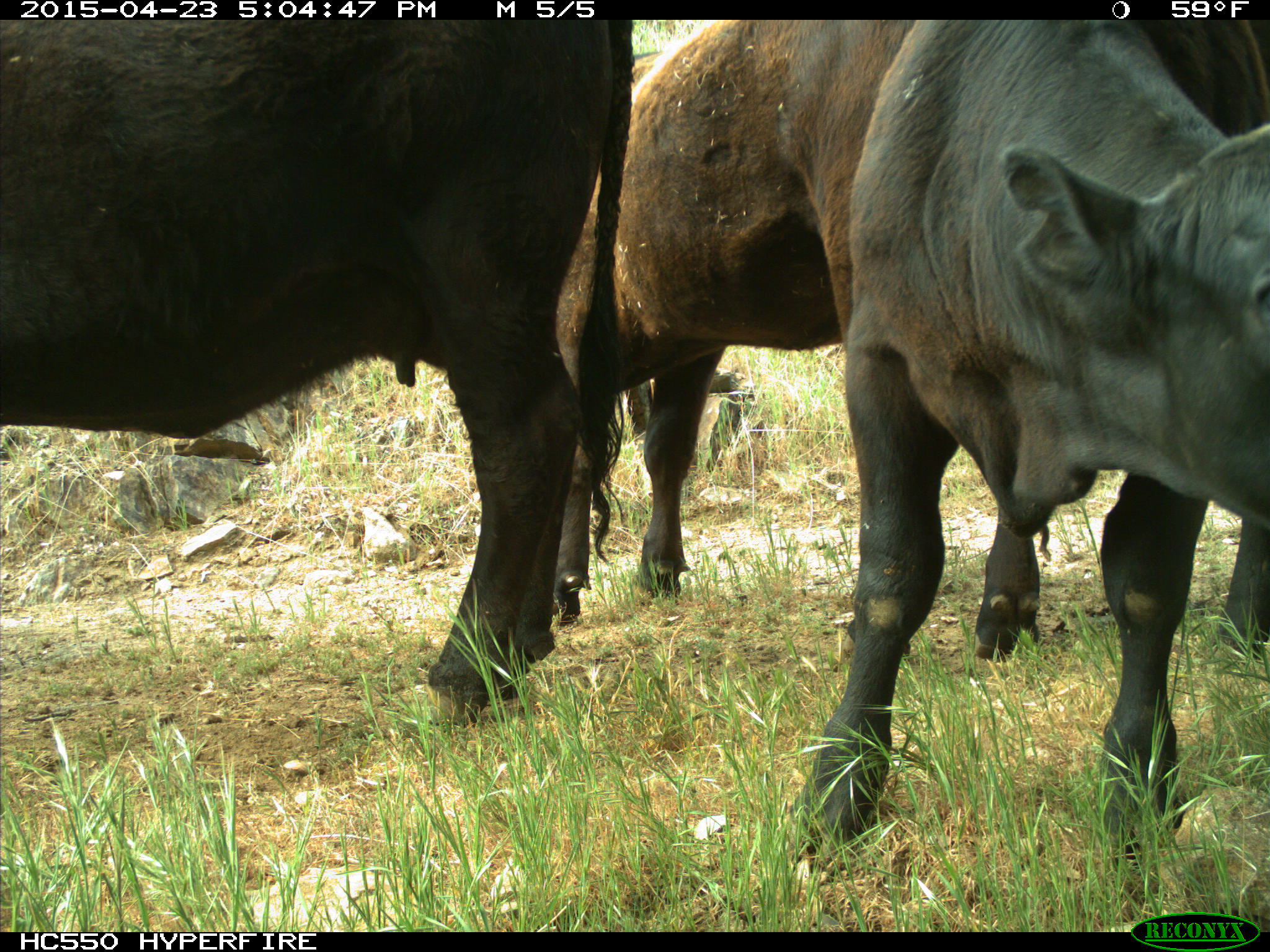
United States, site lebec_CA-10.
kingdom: Animalia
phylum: Chordata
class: Mammalia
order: Artiodactyla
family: Bovidae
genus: Bos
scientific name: Bos taurus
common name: domestic cow